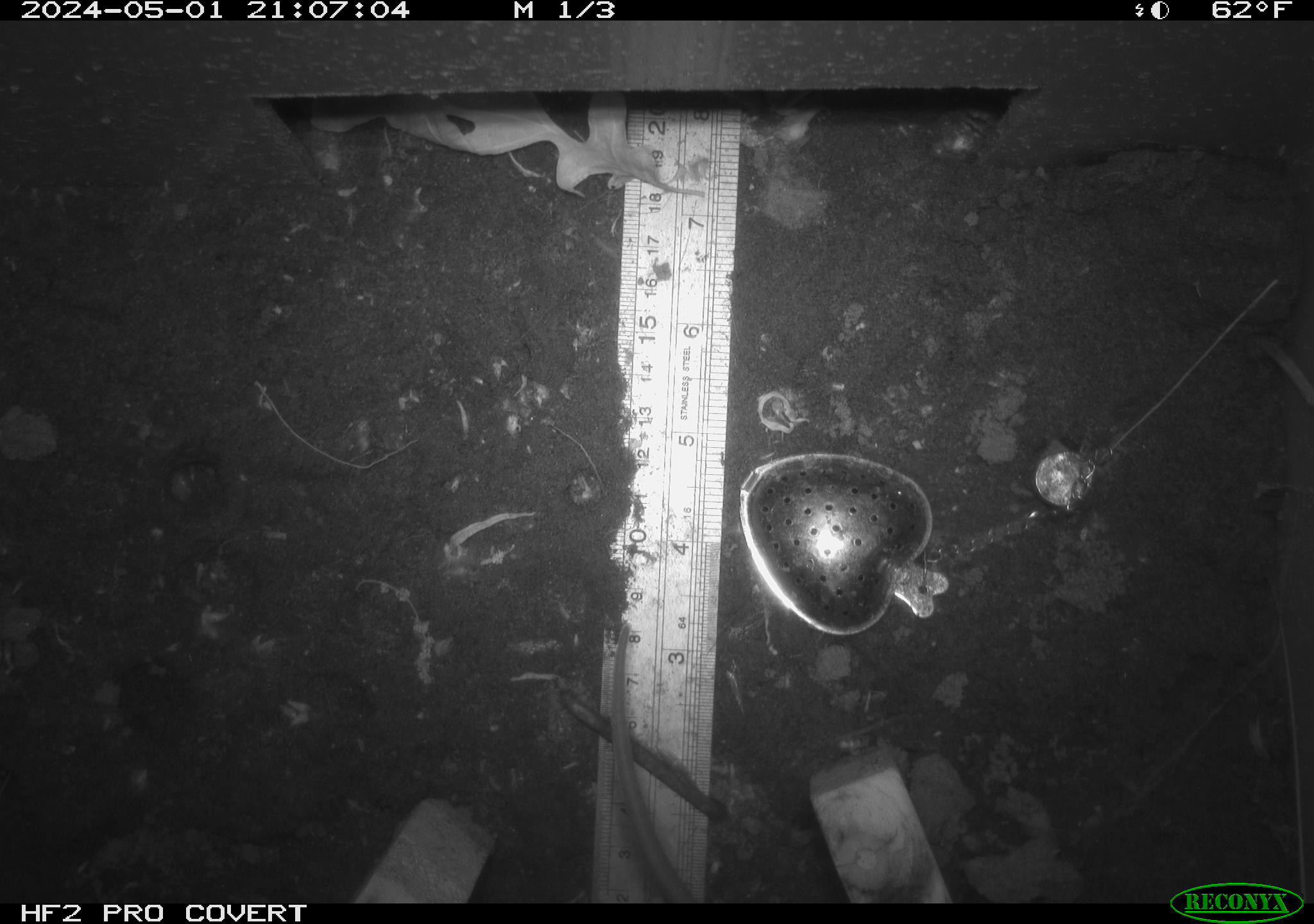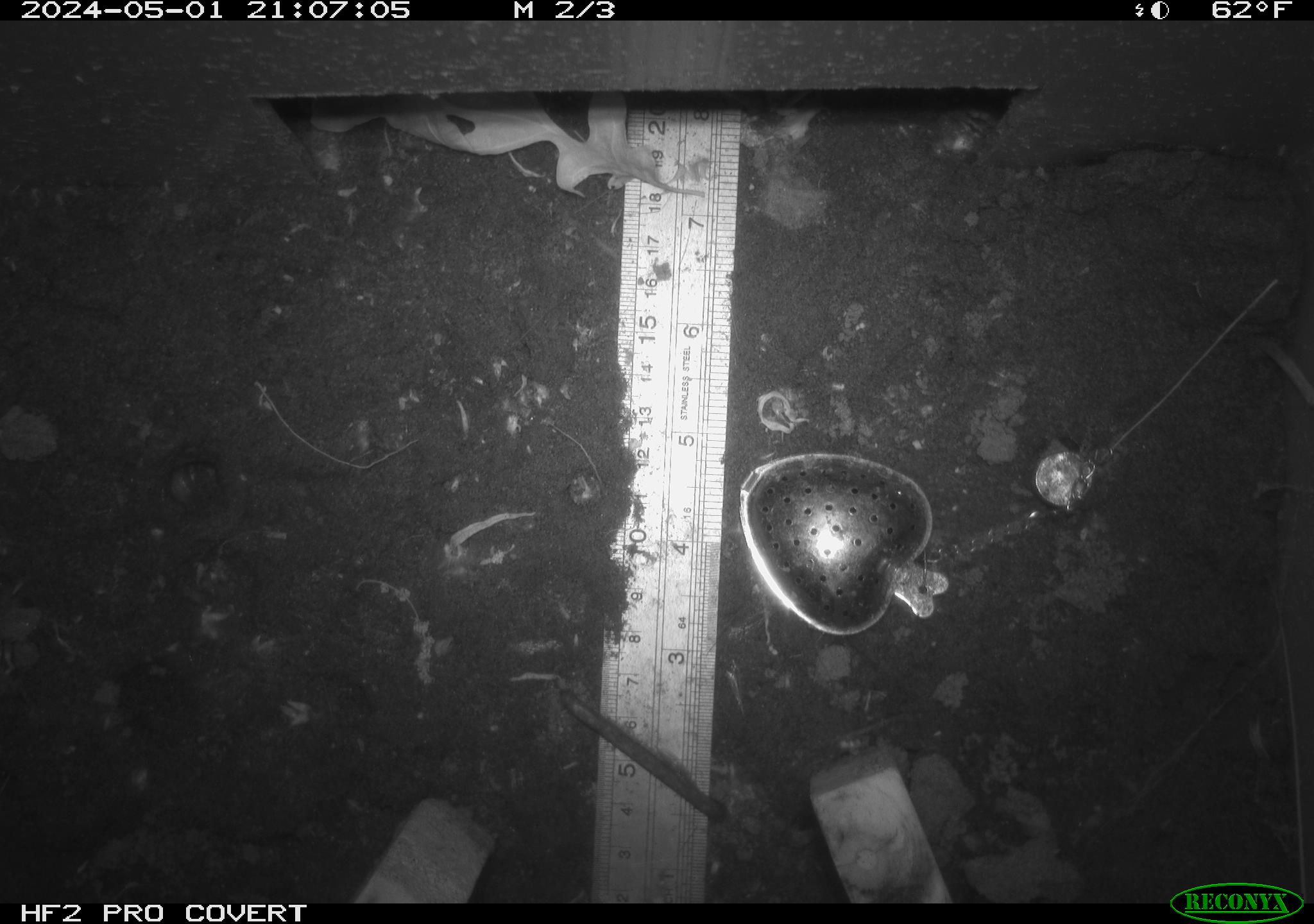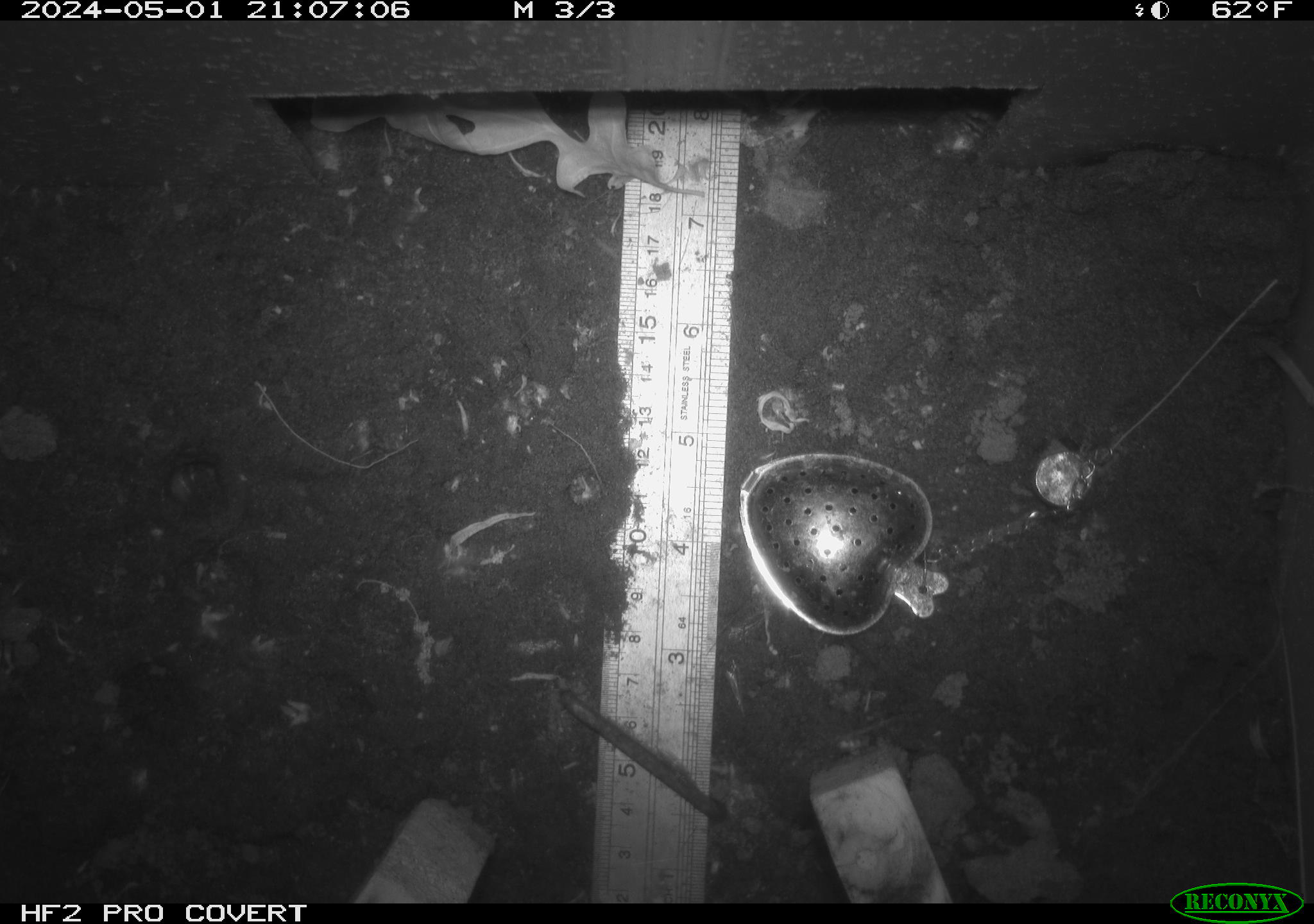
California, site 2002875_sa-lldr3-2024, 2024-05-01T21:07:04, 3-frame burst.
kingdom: Animalia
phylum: Chordata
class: Mammalia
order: Rodentia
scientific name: Rodentia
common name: rodent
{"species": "rodent (Rodentia)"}